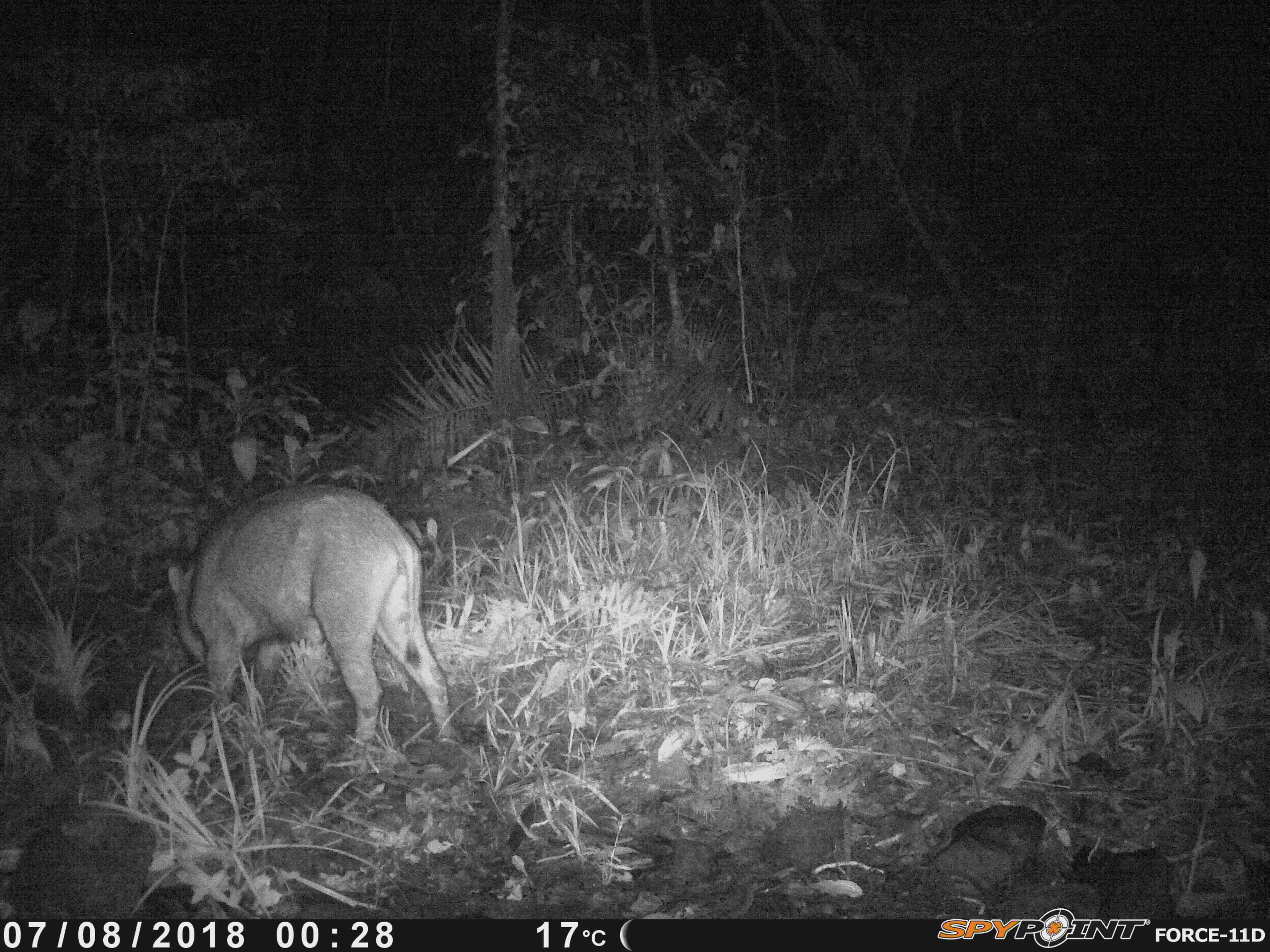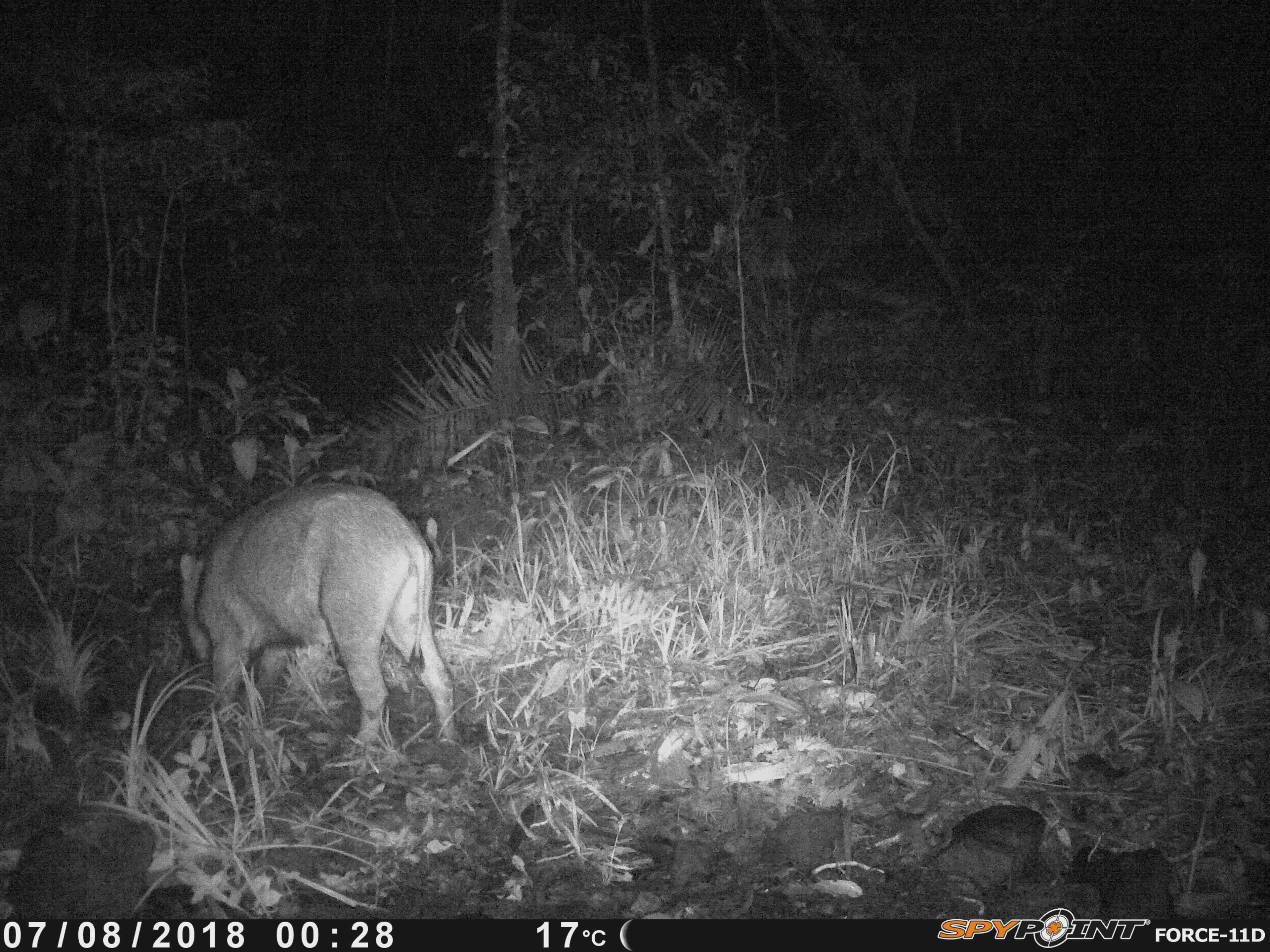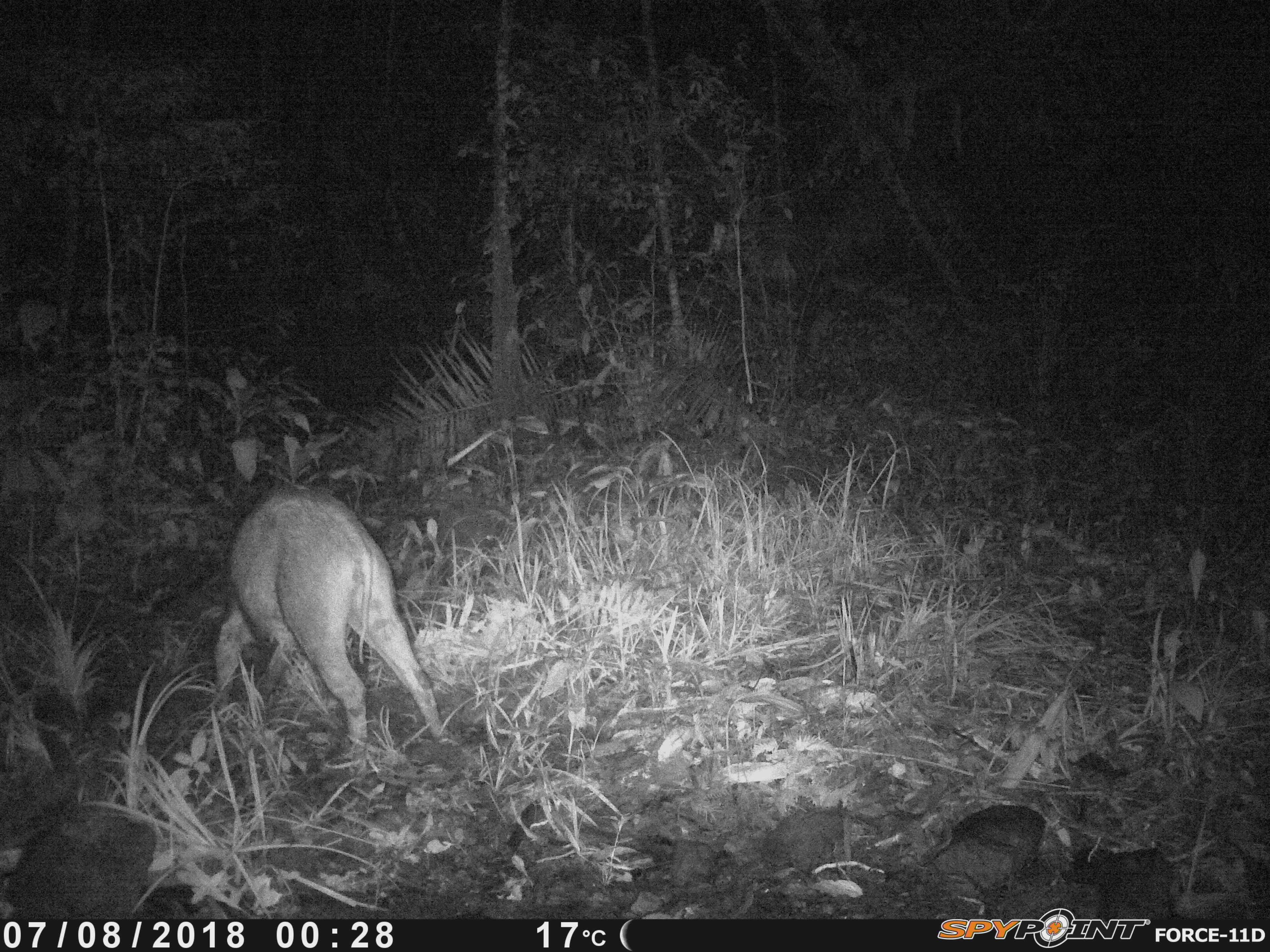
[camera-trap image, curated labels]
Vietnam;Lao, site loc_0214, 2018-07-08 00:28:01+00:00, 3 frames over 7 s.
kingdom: Animalia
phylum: Chordata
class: Mammalia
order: Artiodactyla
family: Suidae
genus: Sus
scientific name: Sus scrofa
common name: eurasian wild pig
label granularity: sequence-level